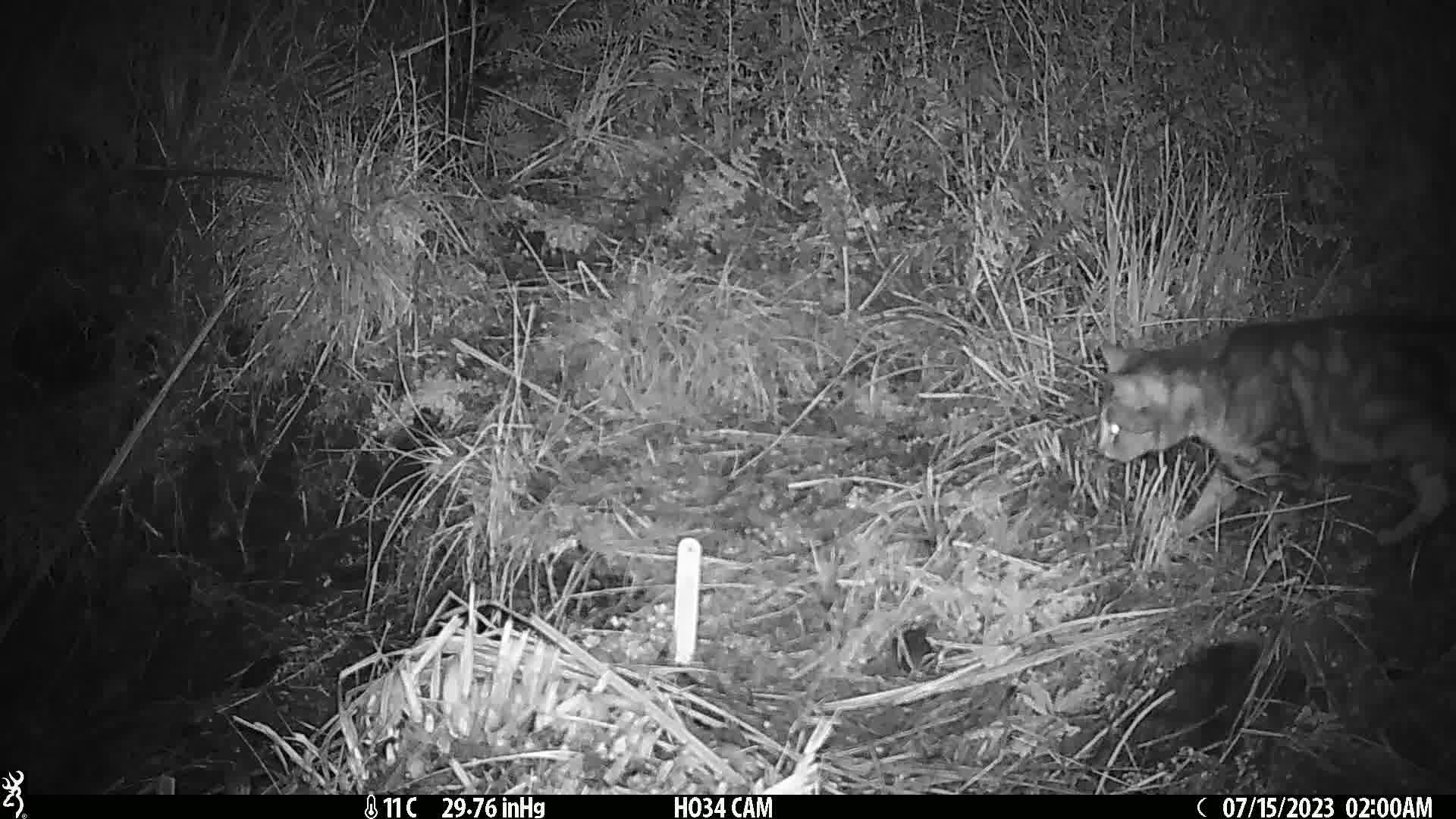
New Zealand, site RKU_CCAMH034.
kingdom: Animalia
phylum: Chordata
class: Mammalia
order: Carnivora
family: Felidae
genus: Felis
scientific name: Felis catus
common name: domestic cat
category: cat